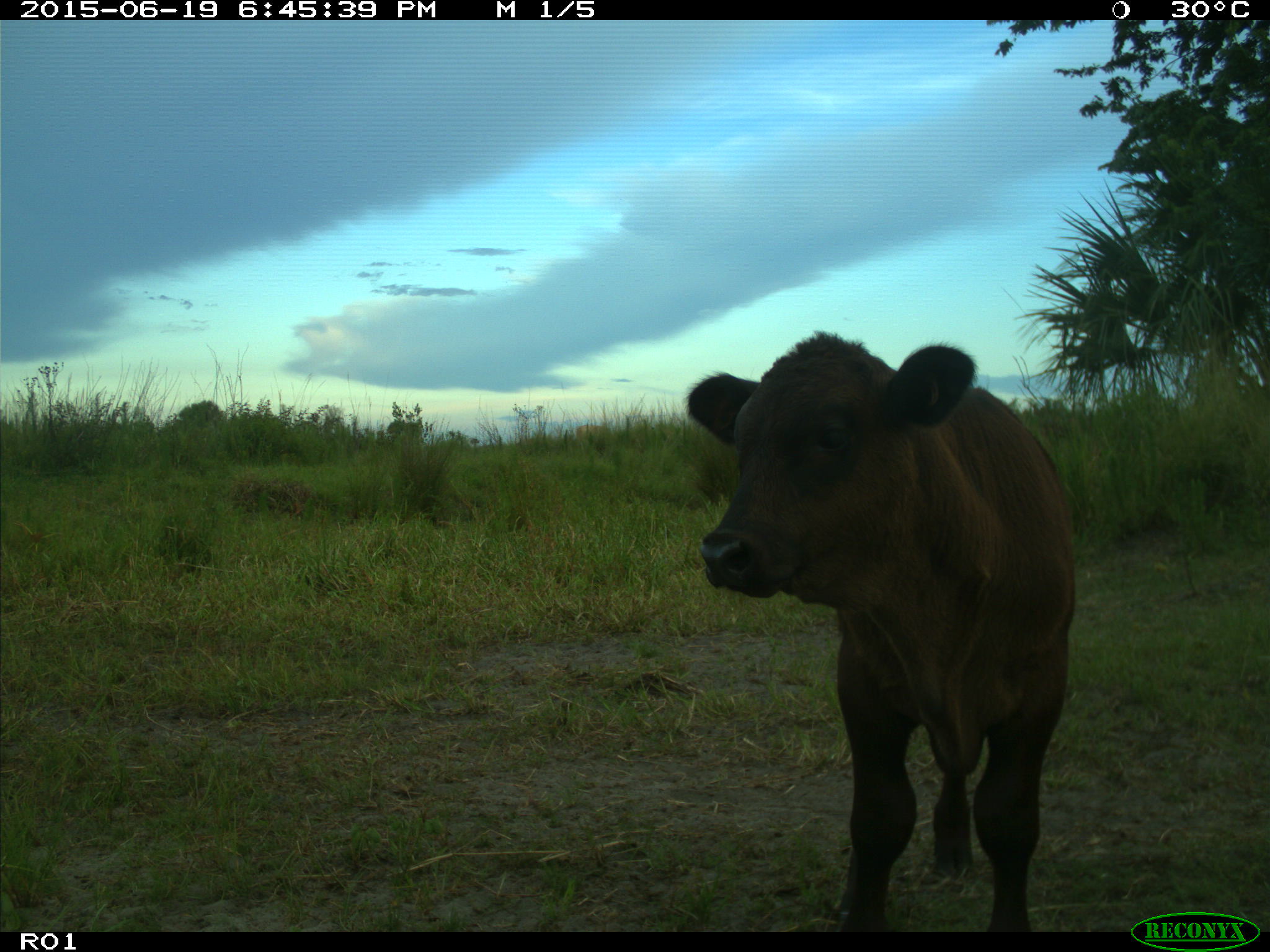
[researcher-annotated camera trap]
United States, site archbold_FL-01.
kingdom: Animalia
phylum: Chordata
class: Mammalia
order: Artiodactyla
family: Bovidae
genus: Bos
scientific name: Bos taurus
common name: domestic cow